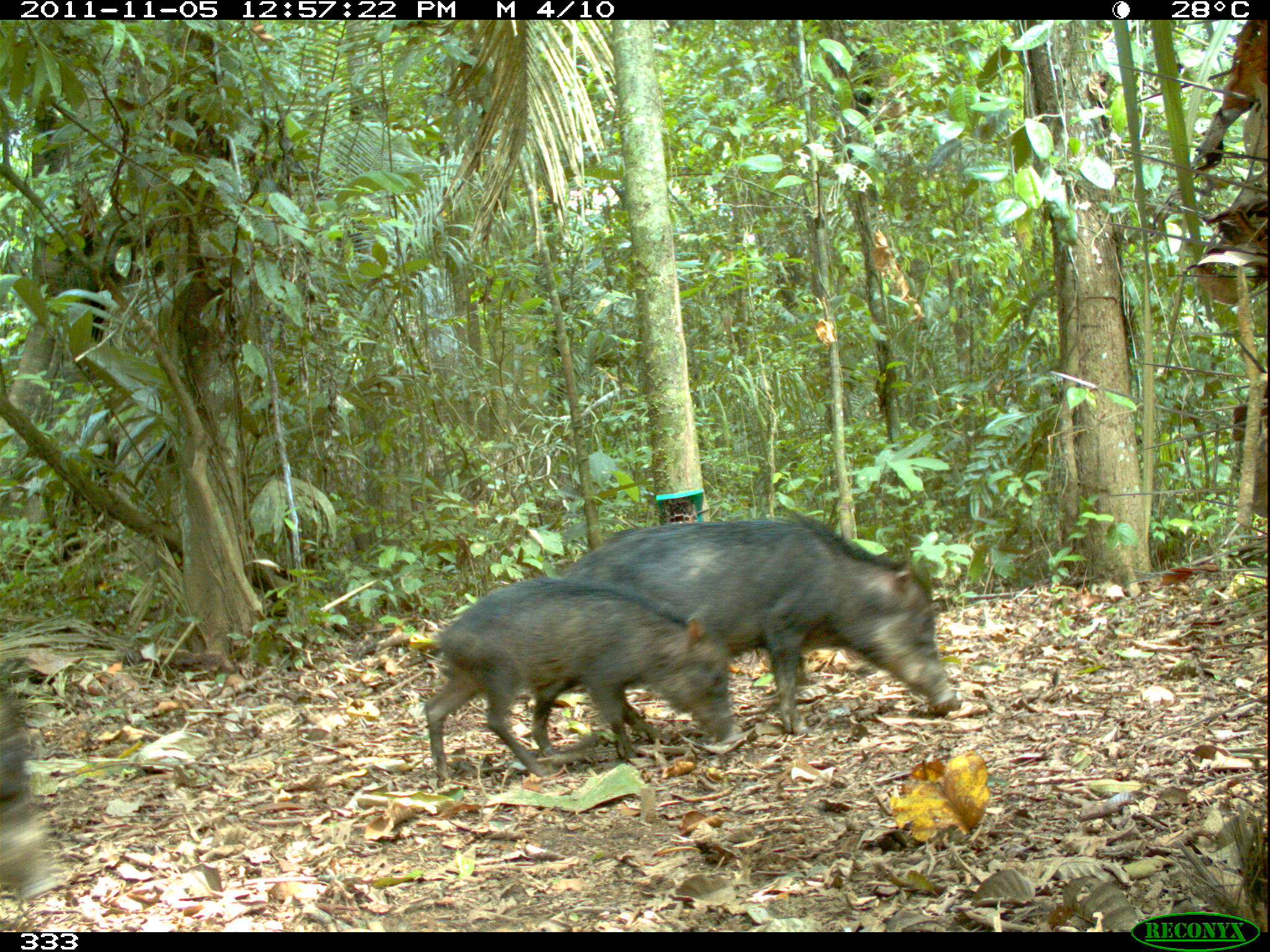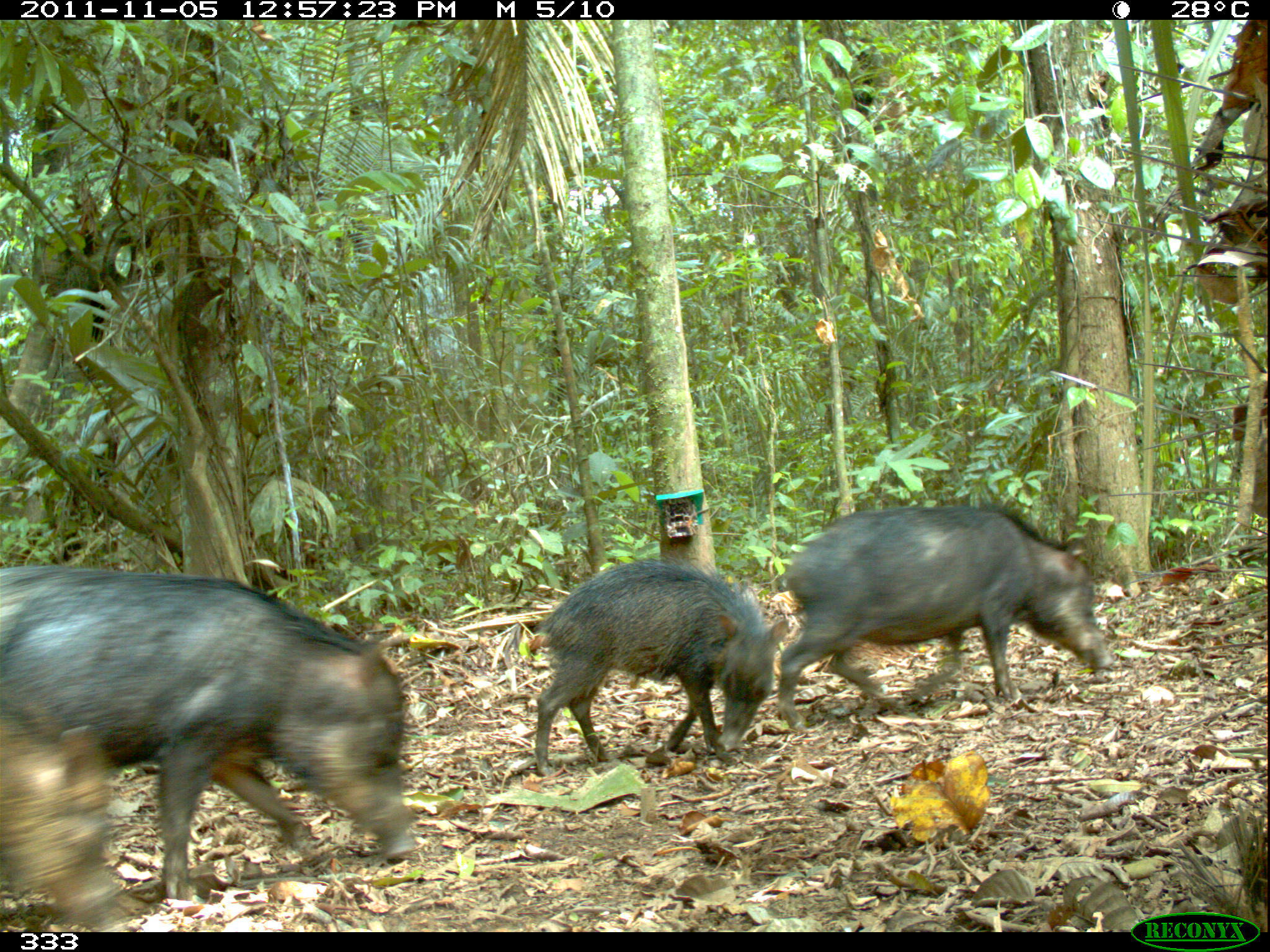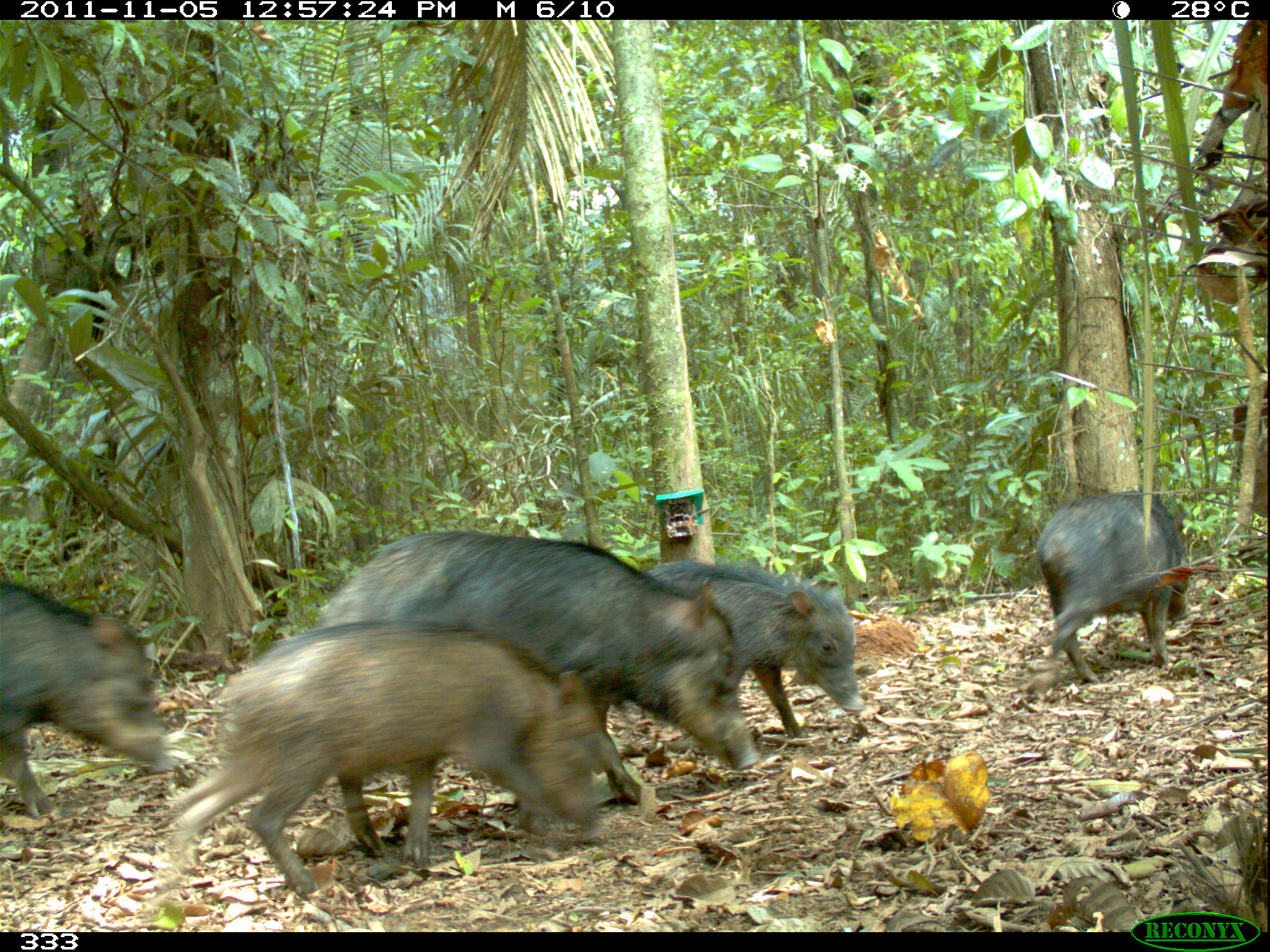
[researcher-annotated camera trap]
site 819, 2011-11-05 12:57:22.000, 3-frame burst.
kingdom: Animalia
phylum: Chordata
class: Mammalia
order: Artiodactyla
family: Tayassuidae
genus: Tayassu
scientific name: Tayassu pecari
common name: white-lipped peccary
Tayassu pecari (white-lipped peccary).